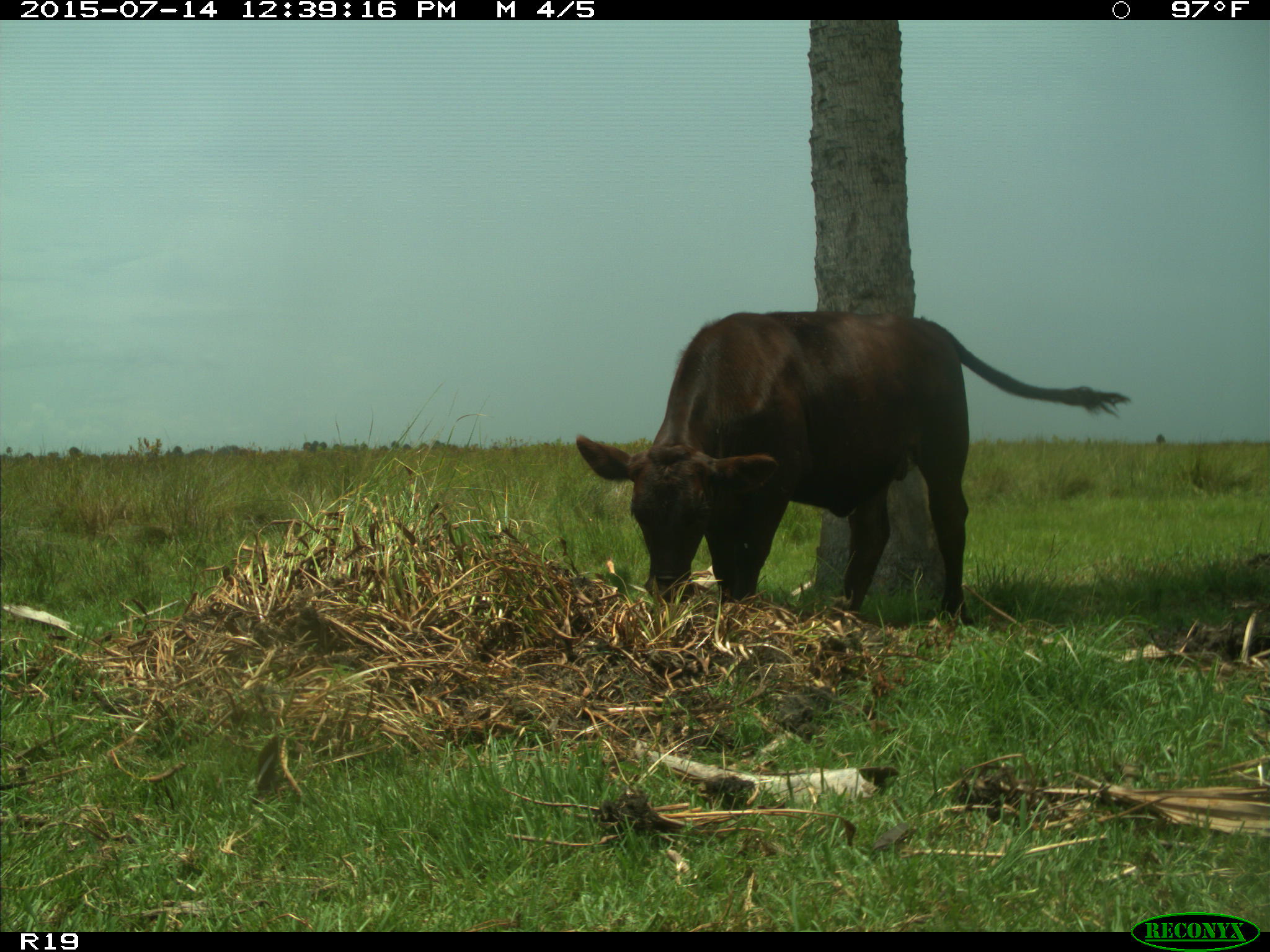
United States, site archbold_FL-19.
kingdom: Animalia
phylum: Chordata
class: Mammalia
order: Artiodactyla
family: Bovidae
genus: Bos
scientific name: Bos taurus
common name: domestic cow